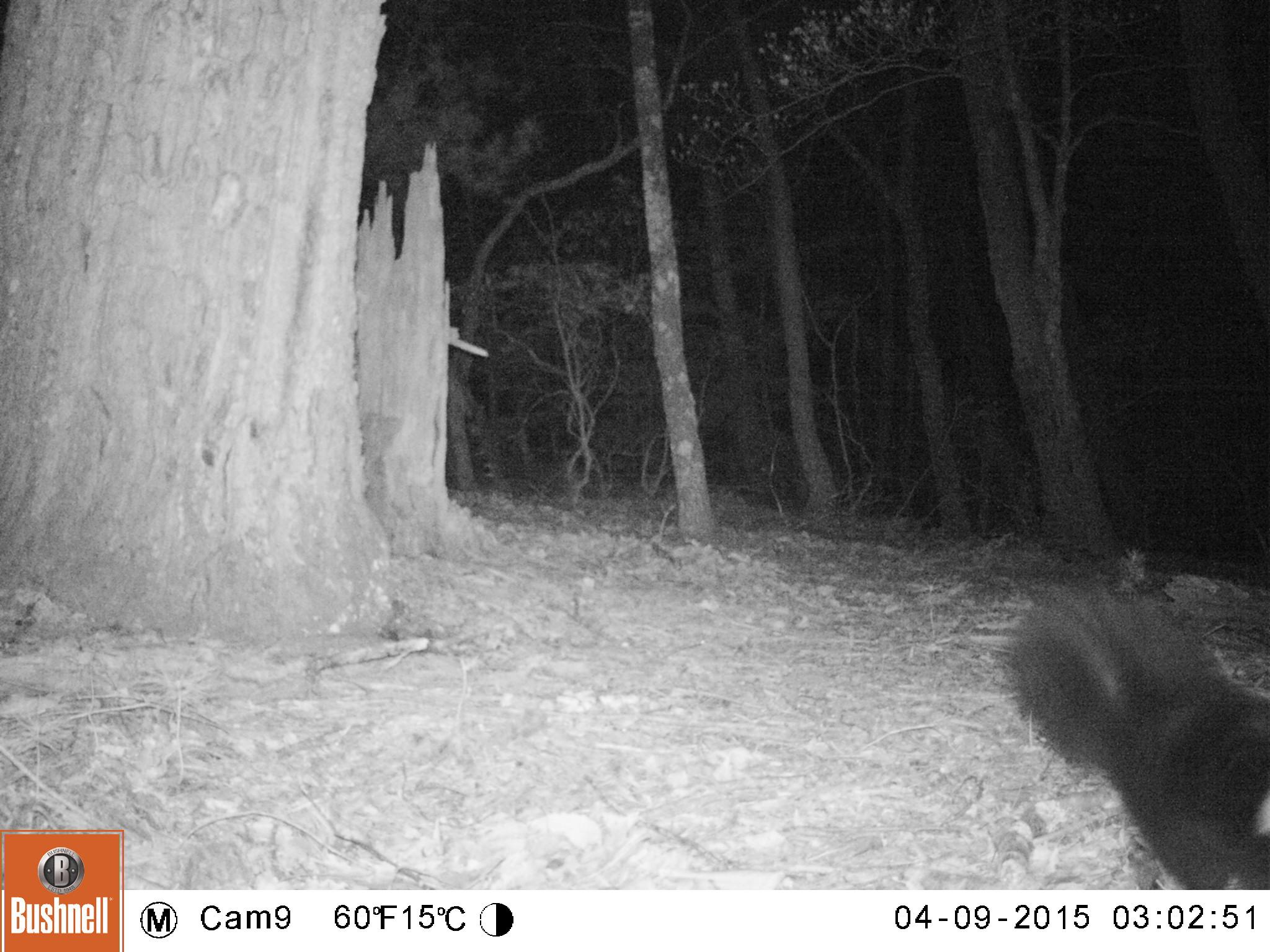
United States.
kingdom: Animalia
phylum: Chordata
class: Mammalia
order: Carnivora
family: Mephitidae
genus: Mephitis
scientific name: Mephitis mephitis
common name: striped skunk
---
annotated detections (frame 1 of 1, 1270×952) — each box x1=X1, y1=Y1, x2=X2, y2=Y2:
Striped Skunk: x1=1002, y1=579, x2=1270, y2=890